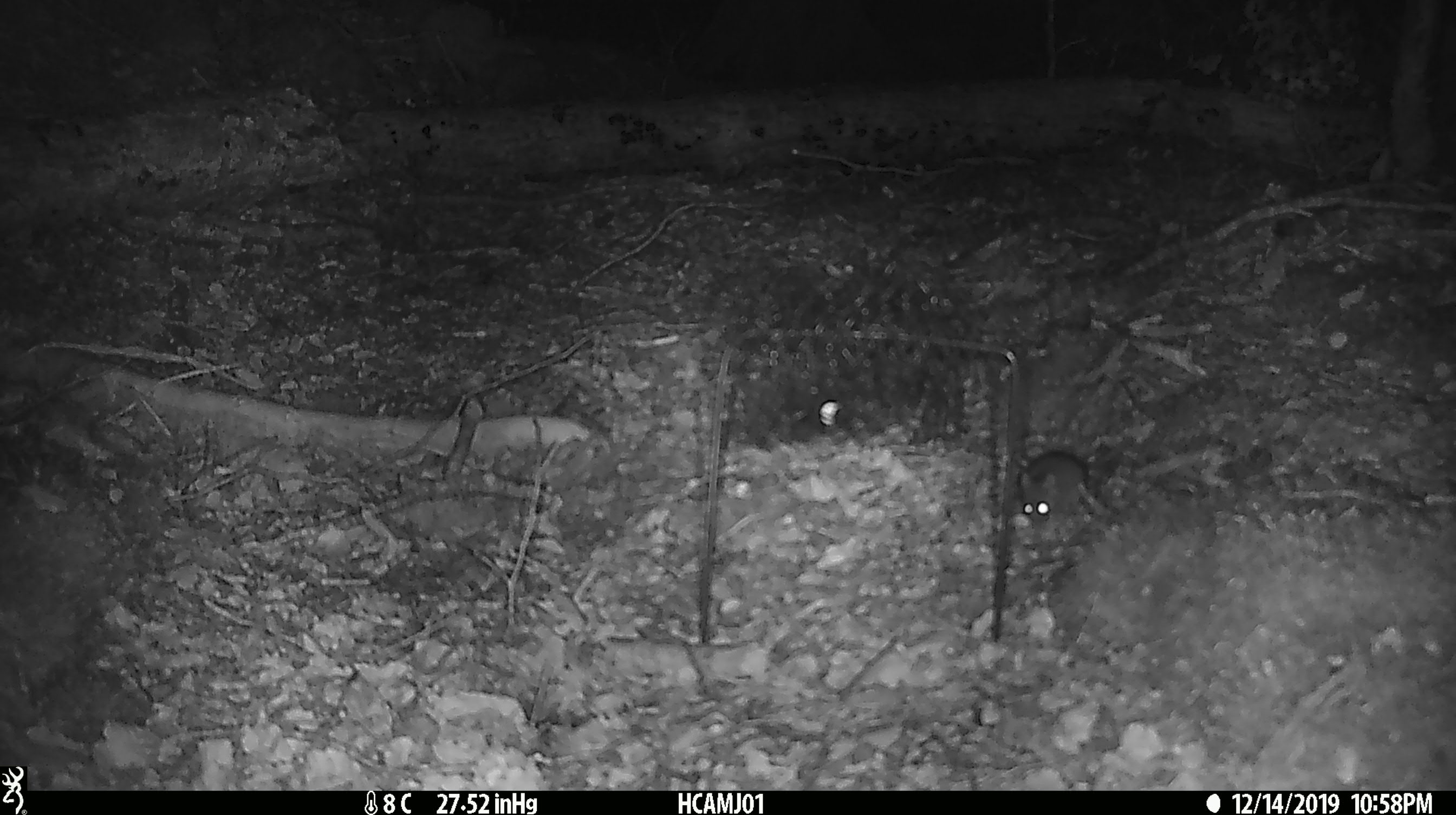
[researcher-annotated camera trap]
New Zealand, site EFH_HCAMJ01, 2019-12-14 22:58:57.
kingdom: Animalia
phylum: Chordata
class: Mammalia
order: Rodentia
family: Muridae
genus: Mus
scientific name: Mus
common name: mouse